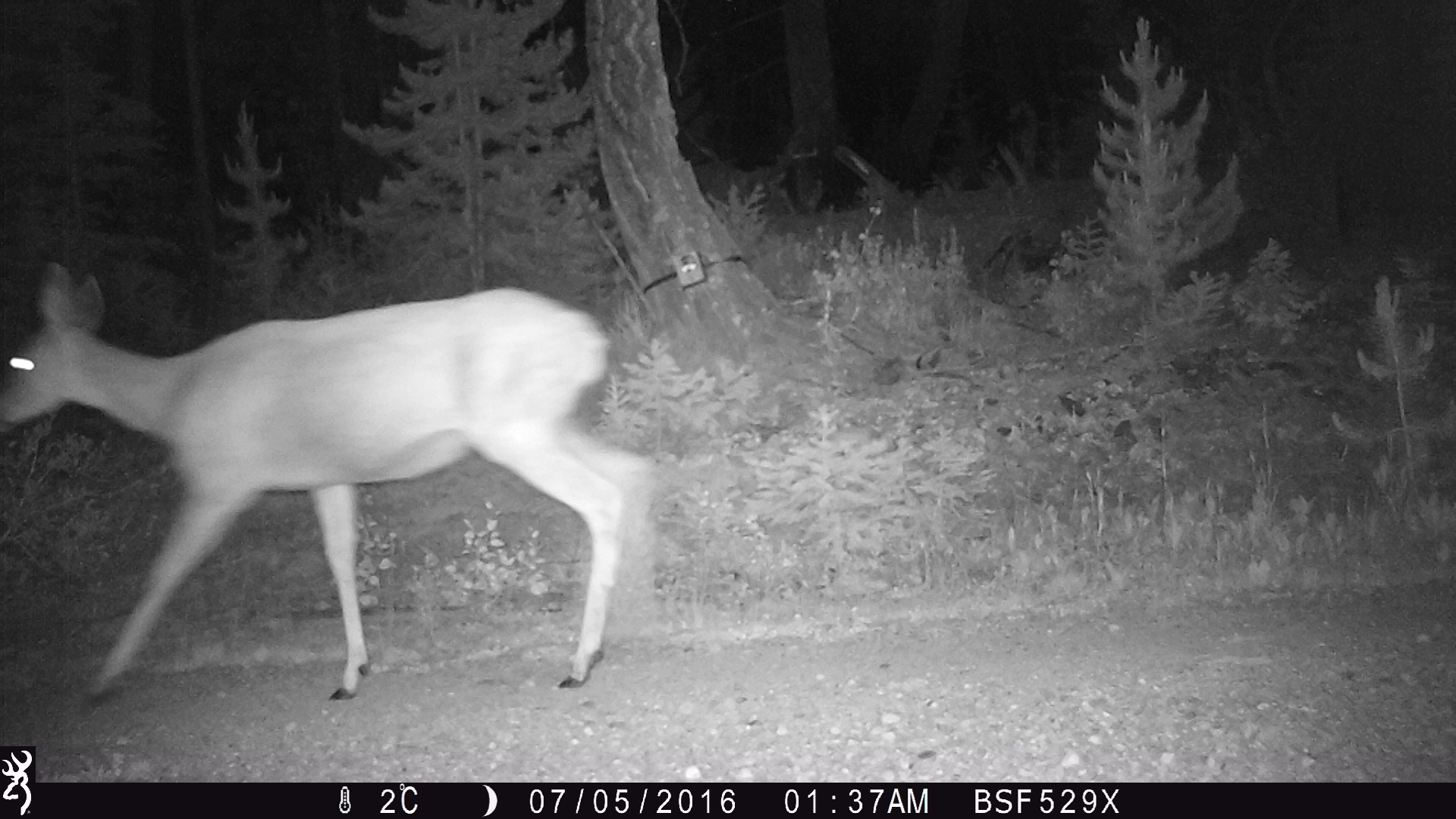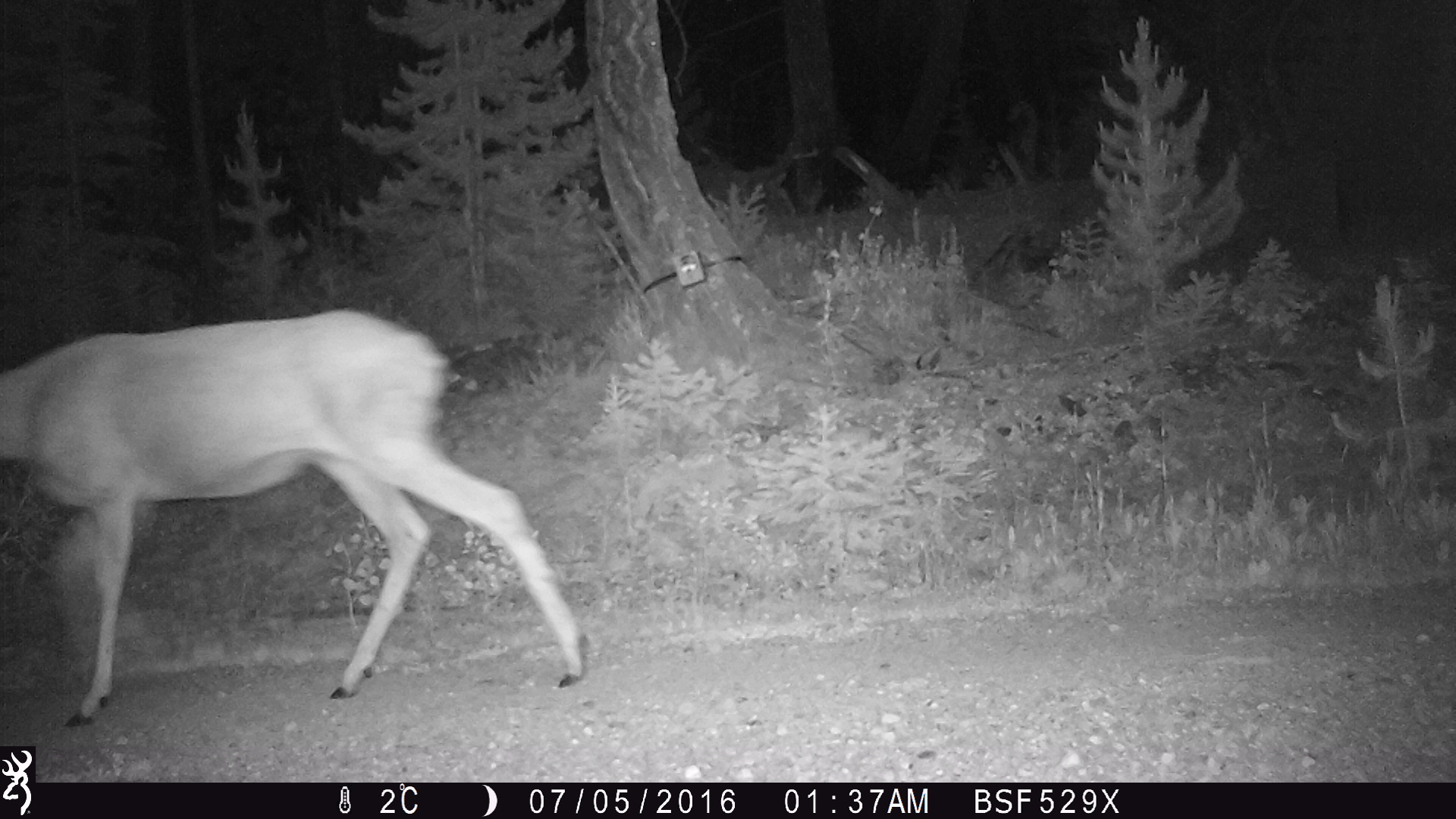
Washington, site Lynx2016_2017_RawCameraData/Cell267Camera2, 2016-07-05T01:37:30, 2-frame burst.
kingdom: Animalia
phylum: Chordata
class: Mammalia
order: Artiodactyla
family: Cervidae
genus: Odocoileus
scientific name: Odocoileus hemionus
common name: mule deer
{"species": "Odocoileus hemionus (mule deer)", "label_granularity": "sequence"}